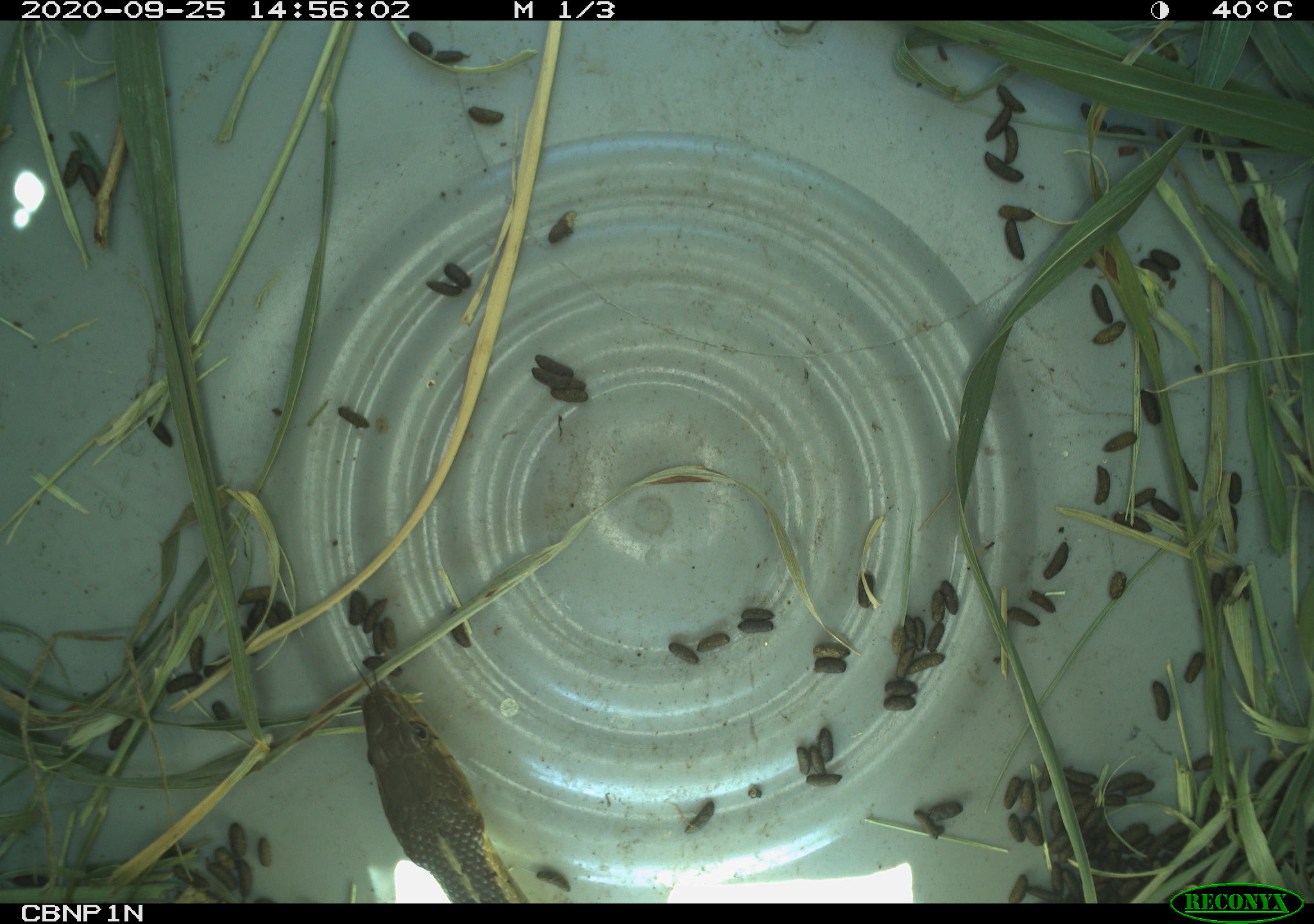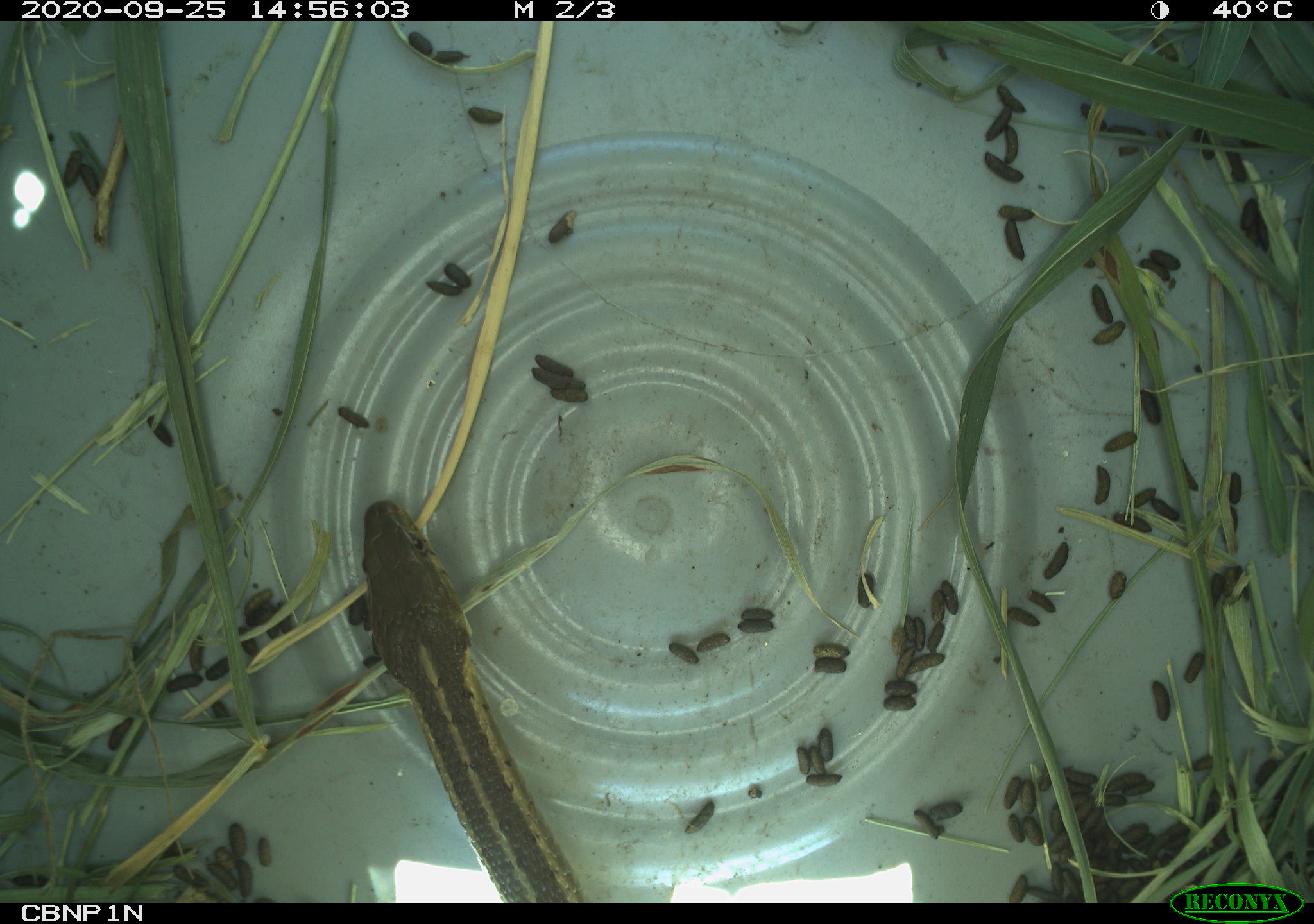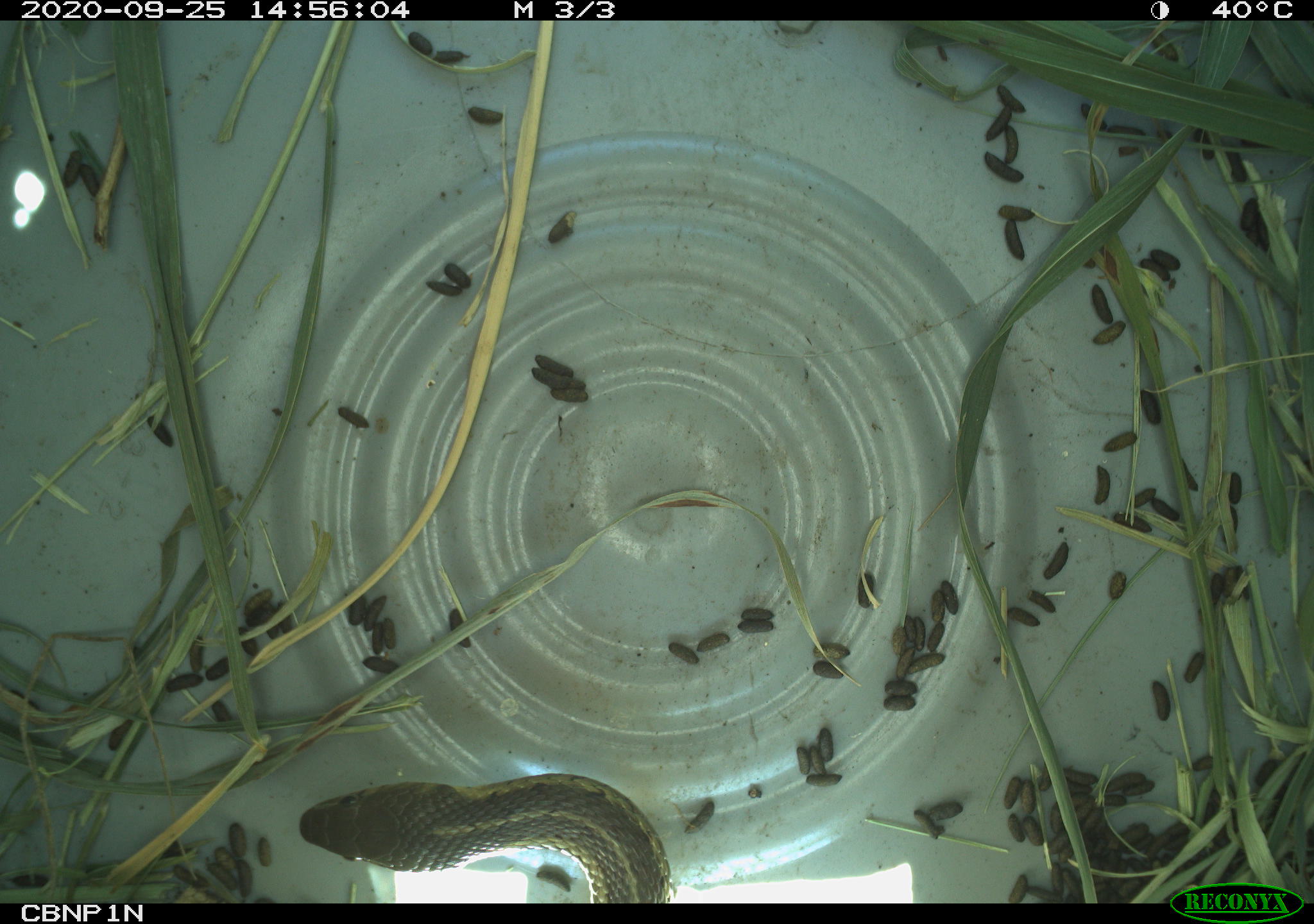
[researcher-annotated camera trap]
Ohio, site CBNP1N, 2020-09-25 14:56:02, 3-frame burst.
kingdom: Animalia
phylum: Chordata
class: Reptilia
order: Squamata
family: Colubridae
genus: Thamnophis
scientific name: Thamnophis sirtalis sirtalis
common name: eastern gartersnake